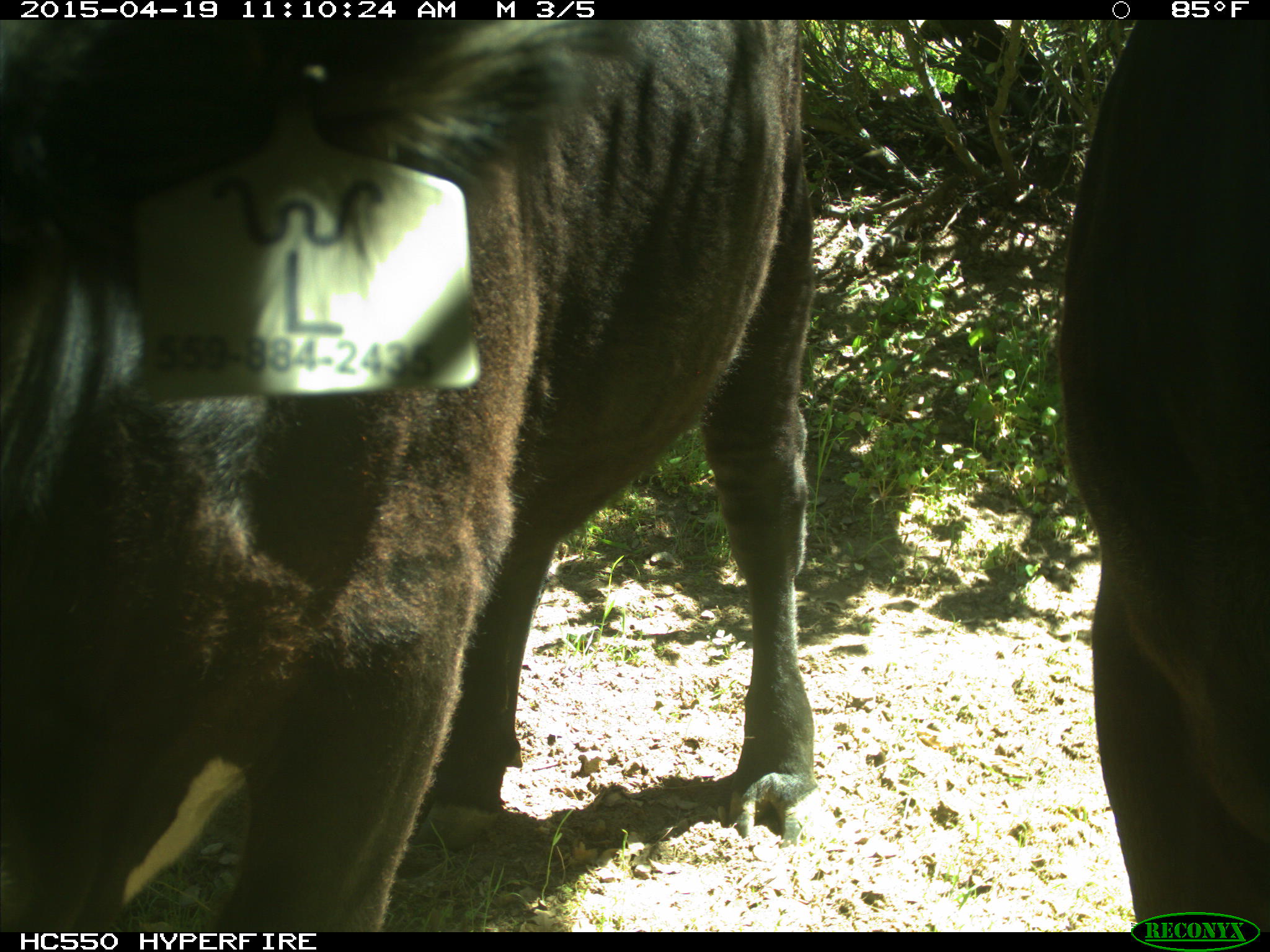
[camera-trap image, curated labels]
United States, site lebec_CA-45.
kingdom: Animalia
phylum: Chordata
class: Mammalia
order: Artiodactyla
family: Bovidae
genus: Bos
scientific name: Bos taurus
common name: domestic cow